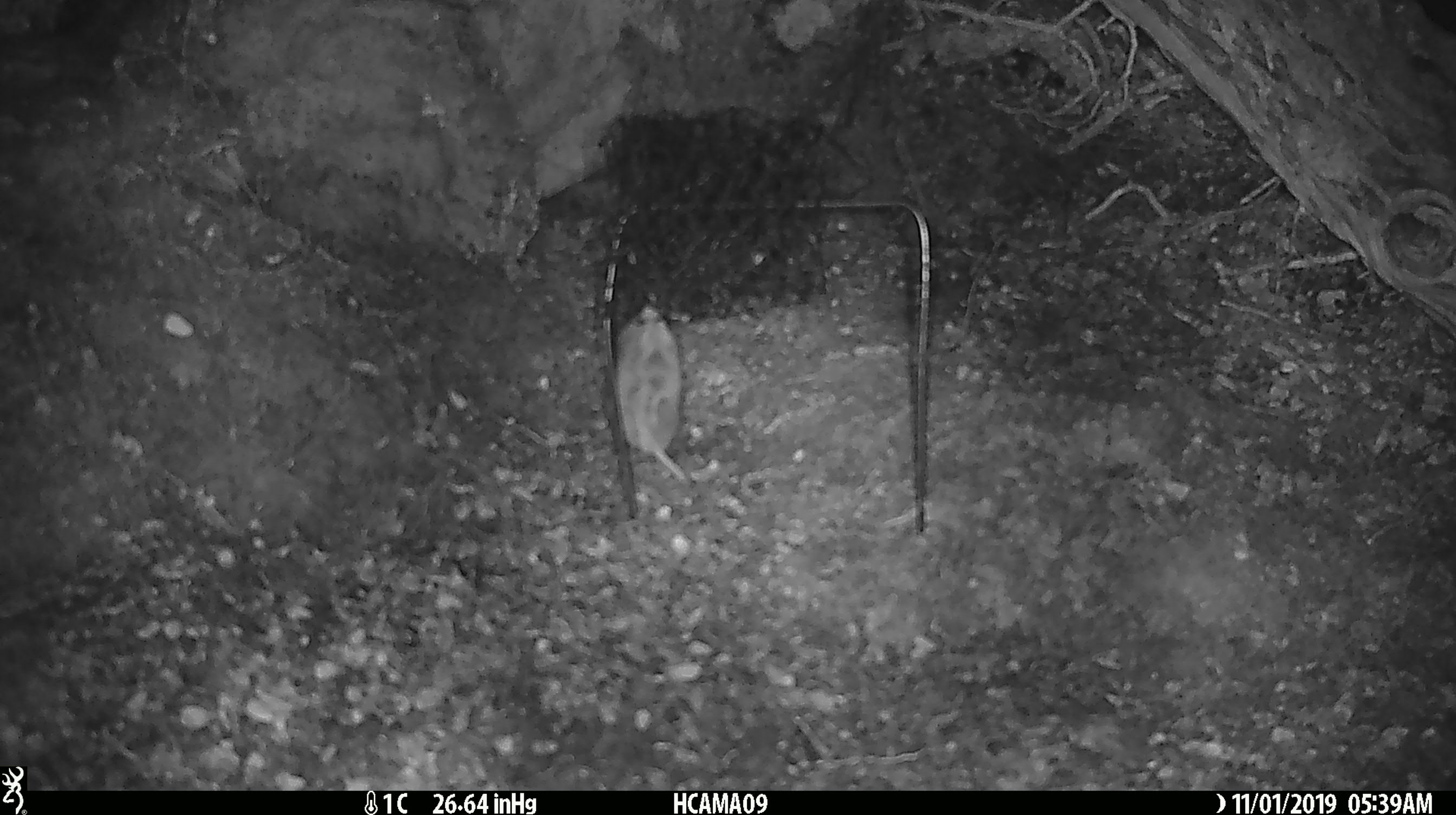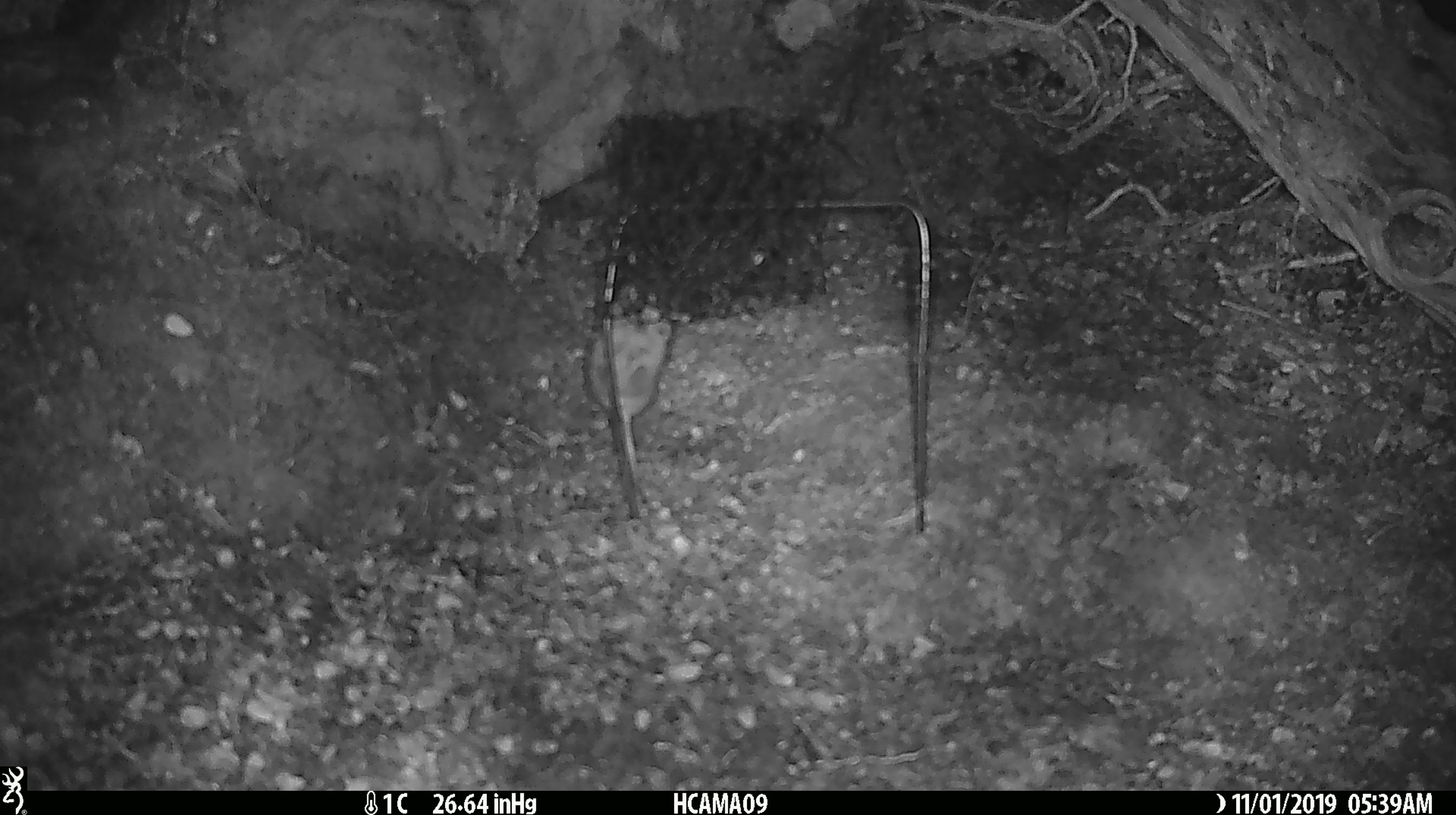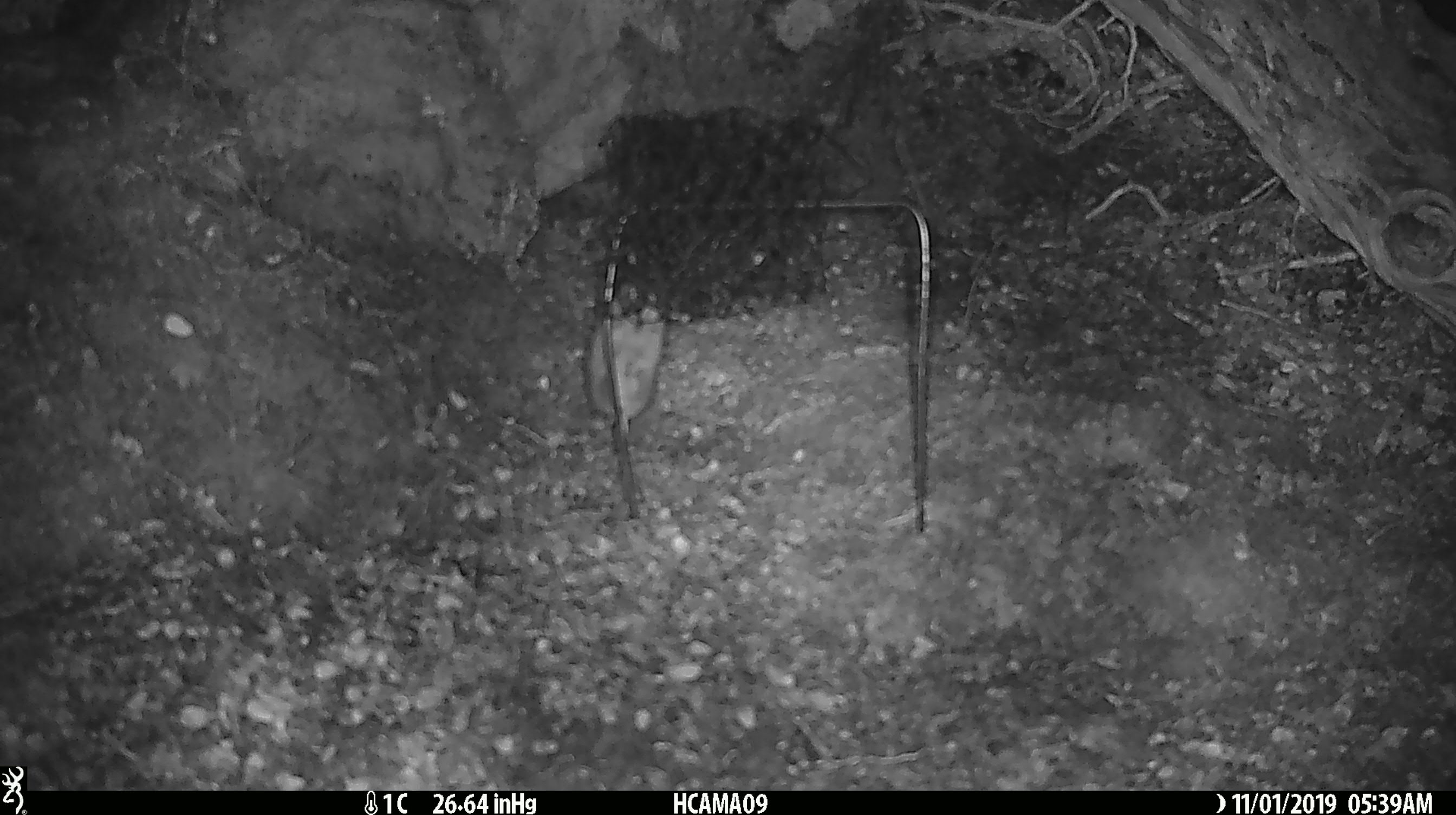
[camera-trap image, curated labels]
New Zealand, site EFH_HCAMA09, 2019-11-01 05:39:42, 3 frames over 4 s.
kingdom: Animalia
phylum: Chordata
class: Mammalia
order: Rodentia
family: Muridae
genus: Mus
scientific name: Mus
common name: mouse